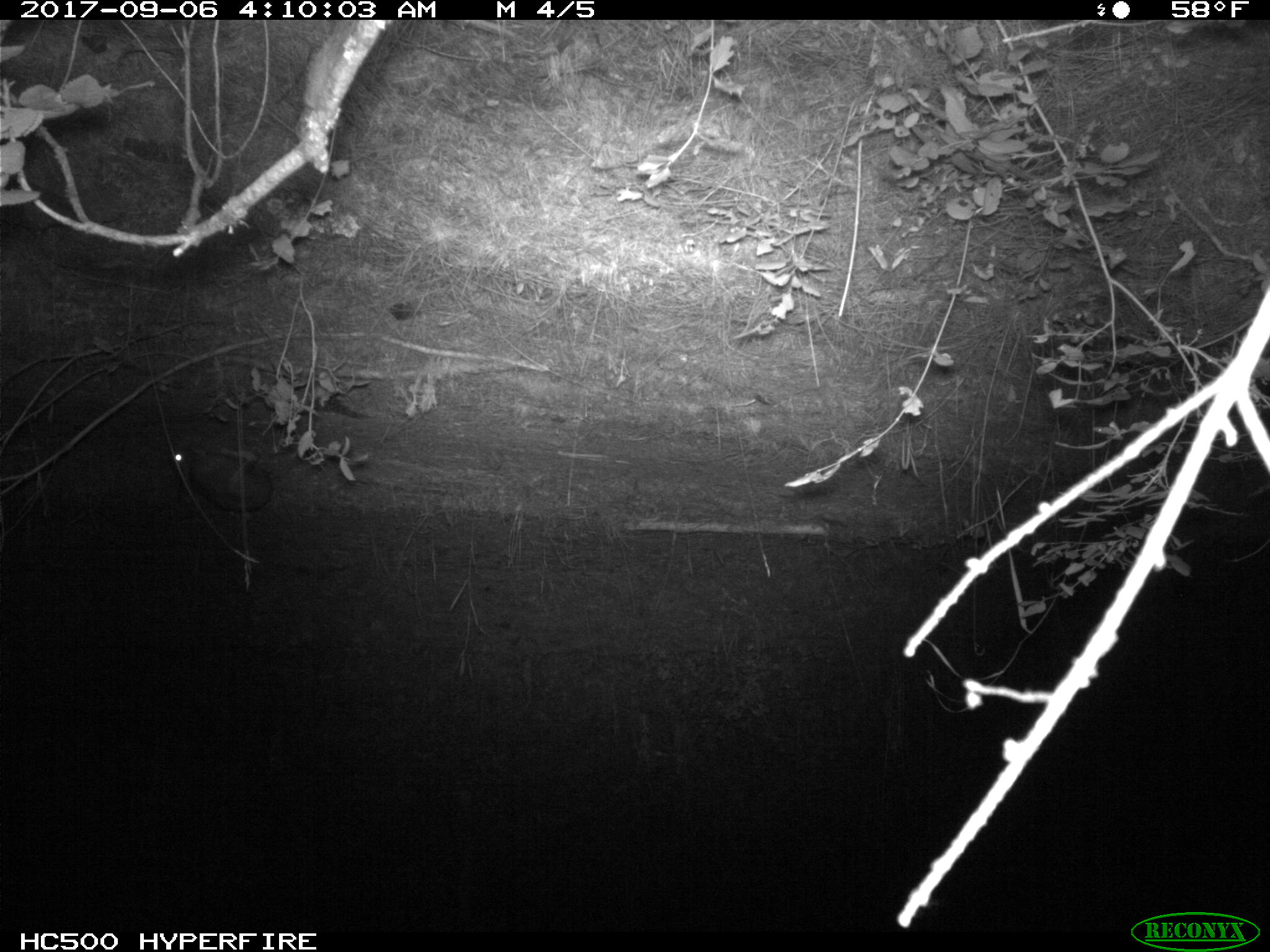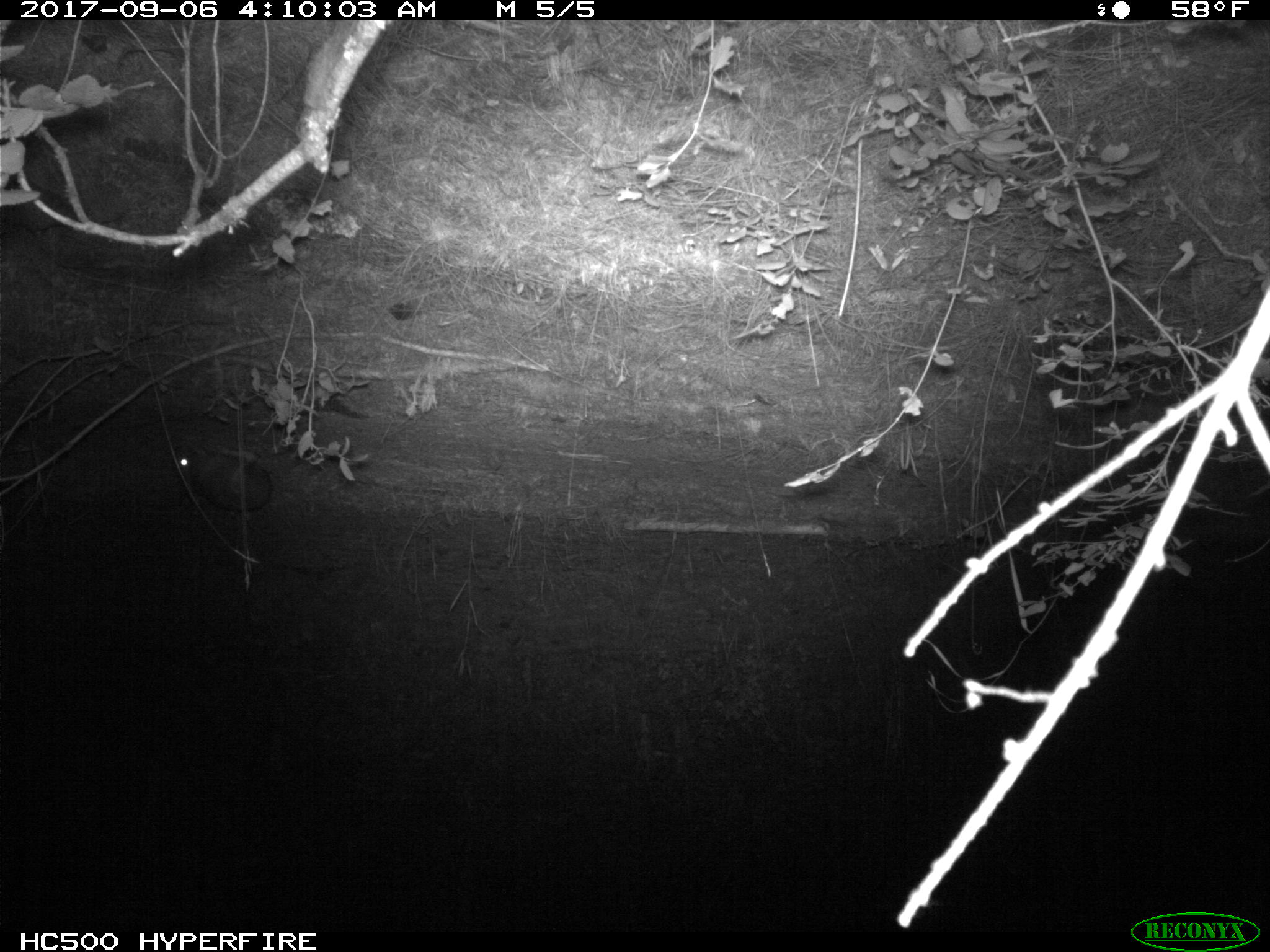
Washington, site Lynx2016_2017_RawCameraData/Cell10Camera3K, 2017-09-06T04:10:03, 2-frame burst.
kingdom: Animalia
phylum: Chordata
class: Mammalia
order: Lagomorpha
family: Leporidae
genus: Lepus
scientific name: Lepus americanus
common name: snowshoe hare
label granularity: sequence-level